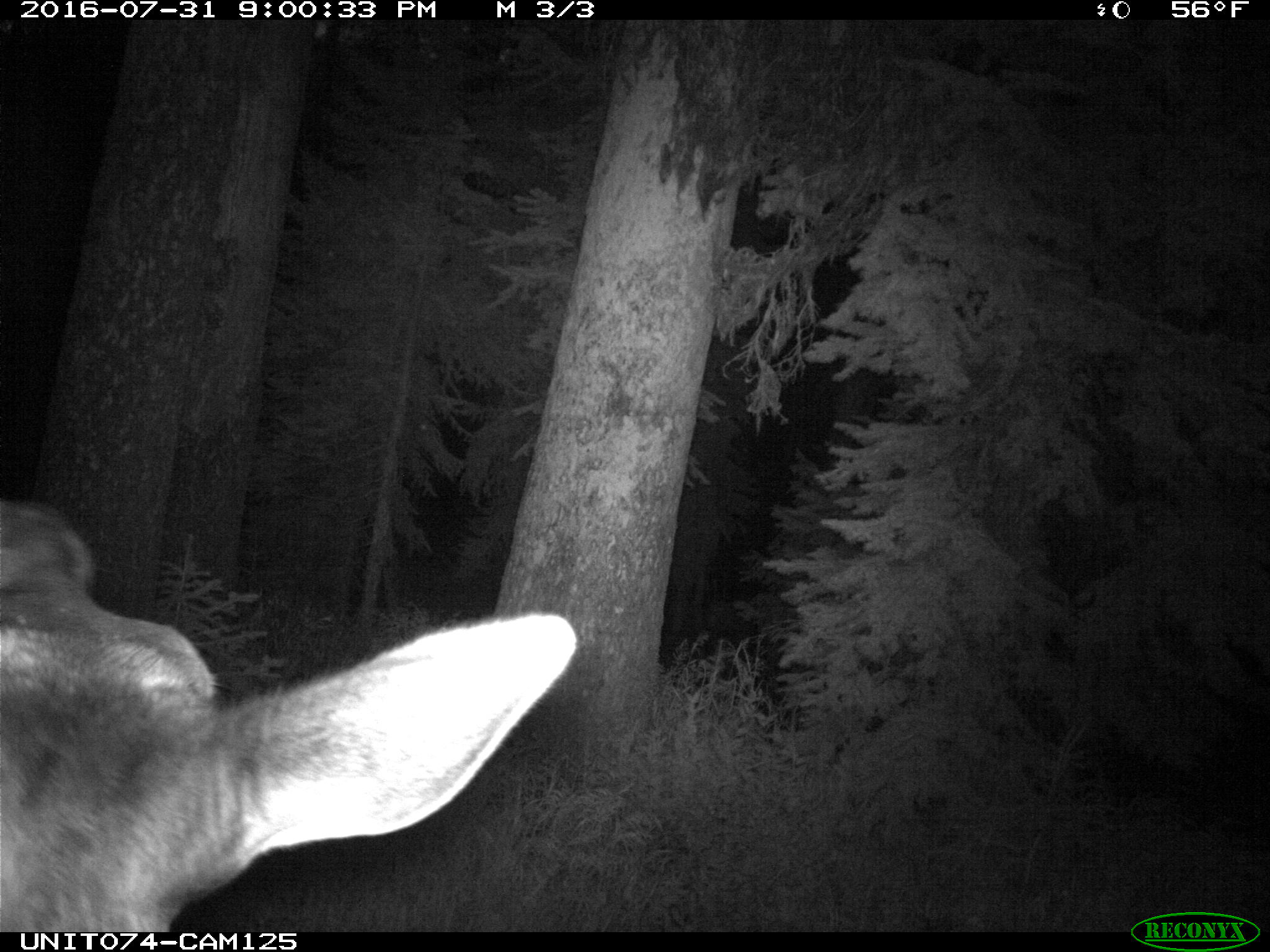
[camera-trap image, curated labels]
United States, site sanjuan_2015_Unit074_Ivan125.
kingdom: Animalia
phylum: Chordata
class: Mammalia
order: Artiodactyla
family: Cervidae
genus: Cervus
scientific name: Cervus elaphus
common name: red deer